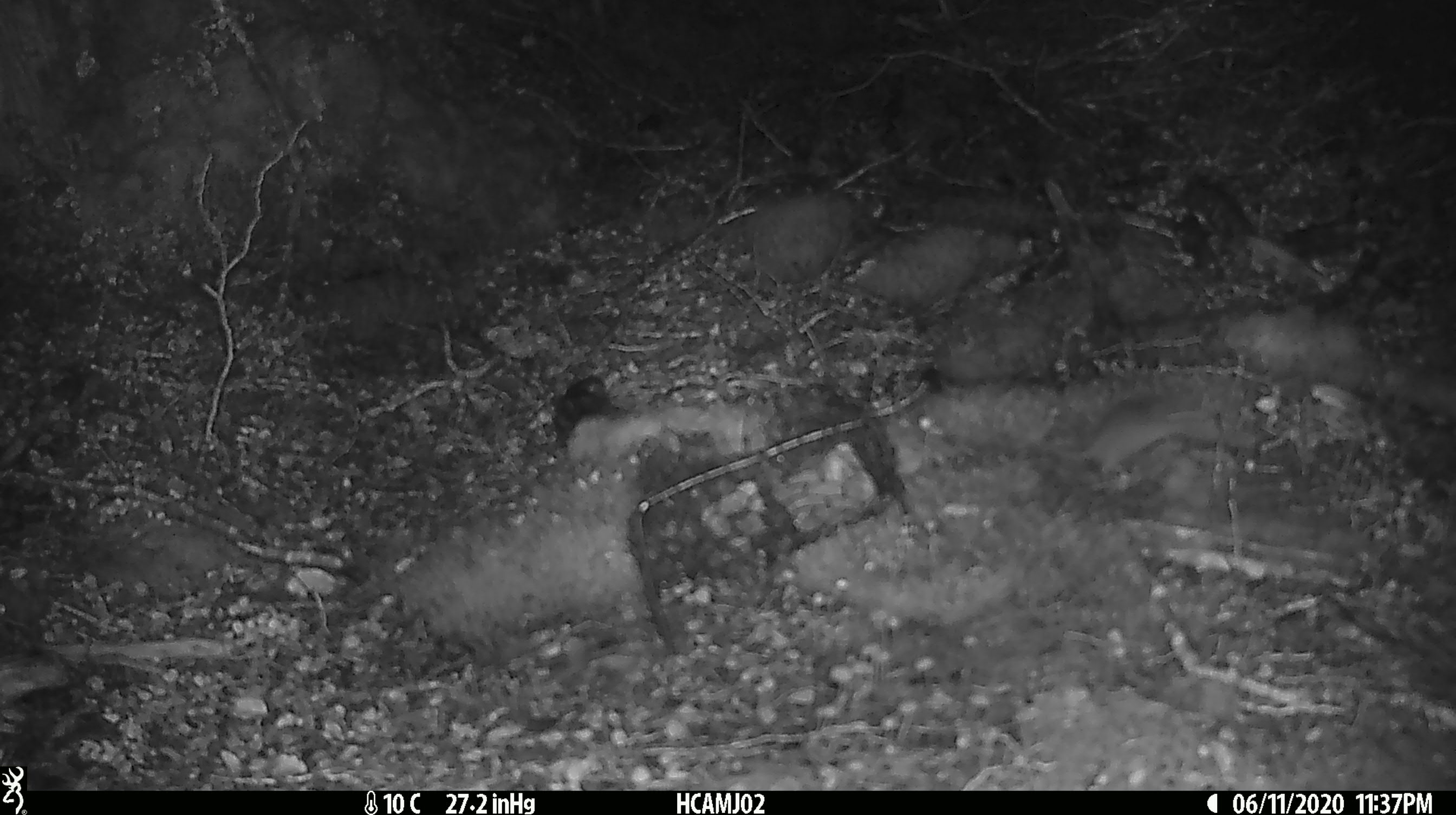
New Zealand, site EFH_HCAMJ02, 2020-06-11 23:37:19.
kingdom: Animalia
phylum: Chordata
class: Mammalia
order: Rodentia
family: Muridae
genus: Mus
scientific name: Mus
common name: mouse